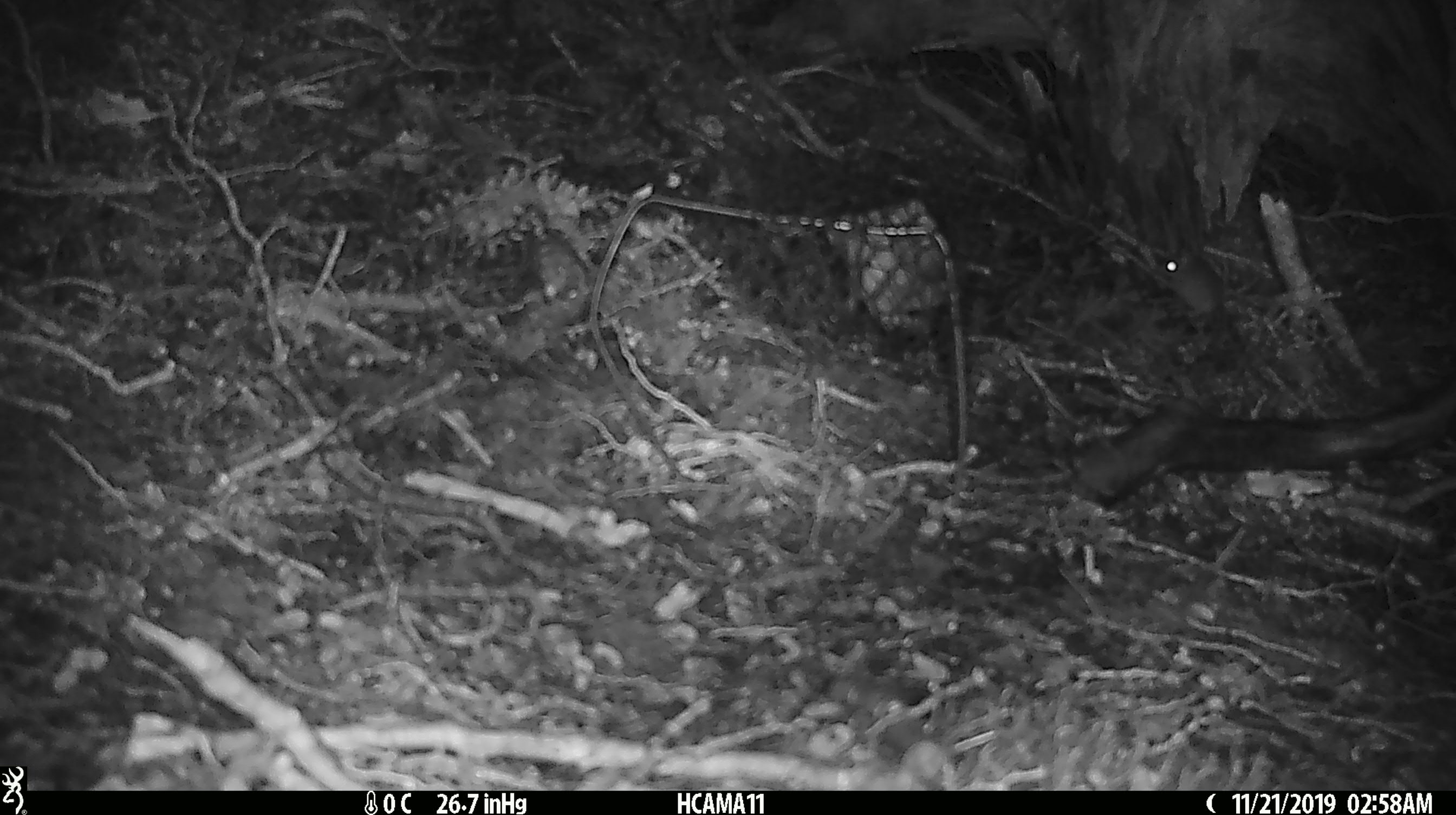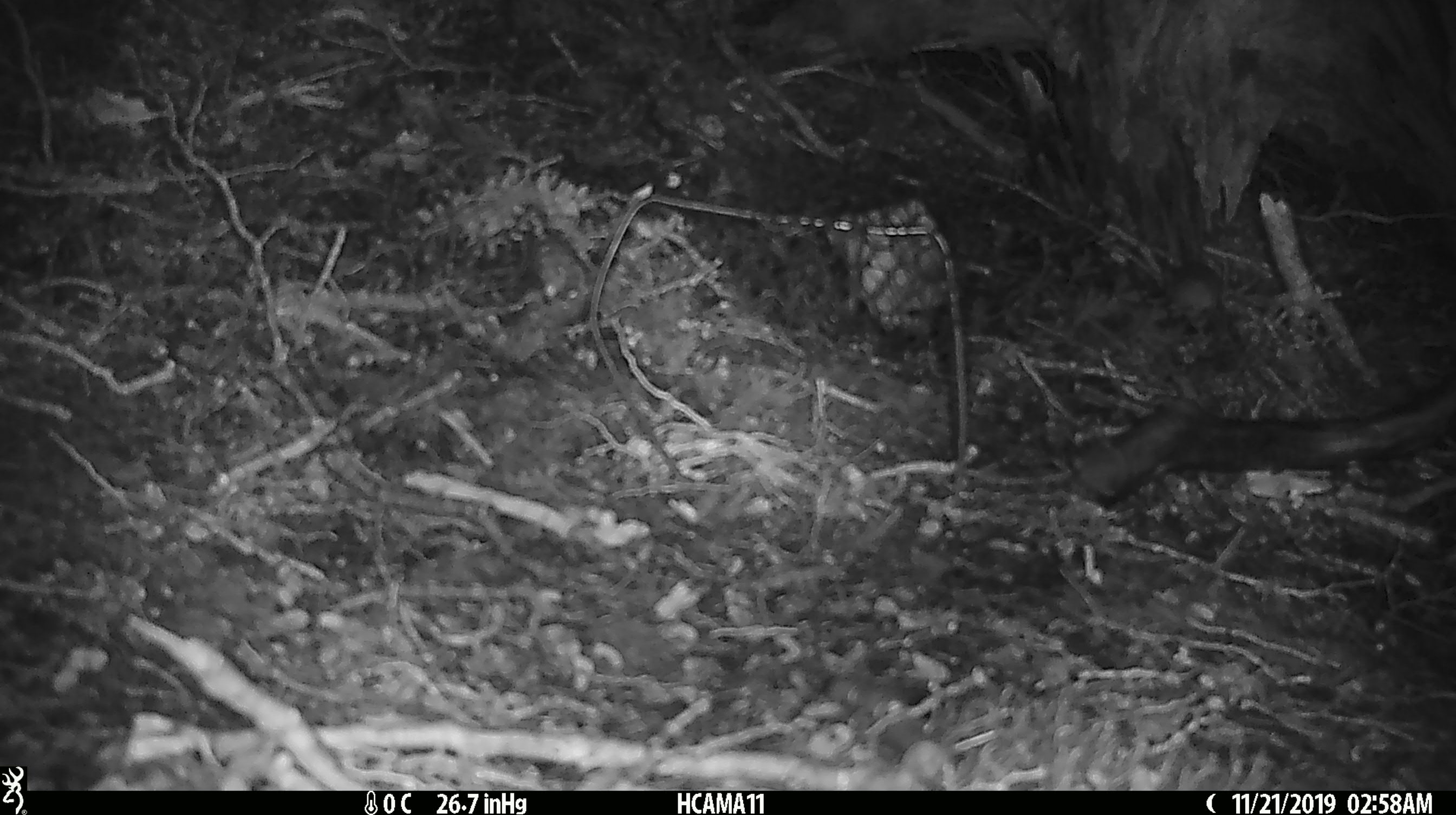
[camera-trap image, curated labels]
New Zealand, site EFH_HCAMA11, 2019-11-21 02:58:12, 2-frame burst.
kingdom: Animalia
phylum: Chordata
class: Mammalia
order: Rodentia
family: Muridae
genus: Mus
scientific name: Mus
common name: mouse